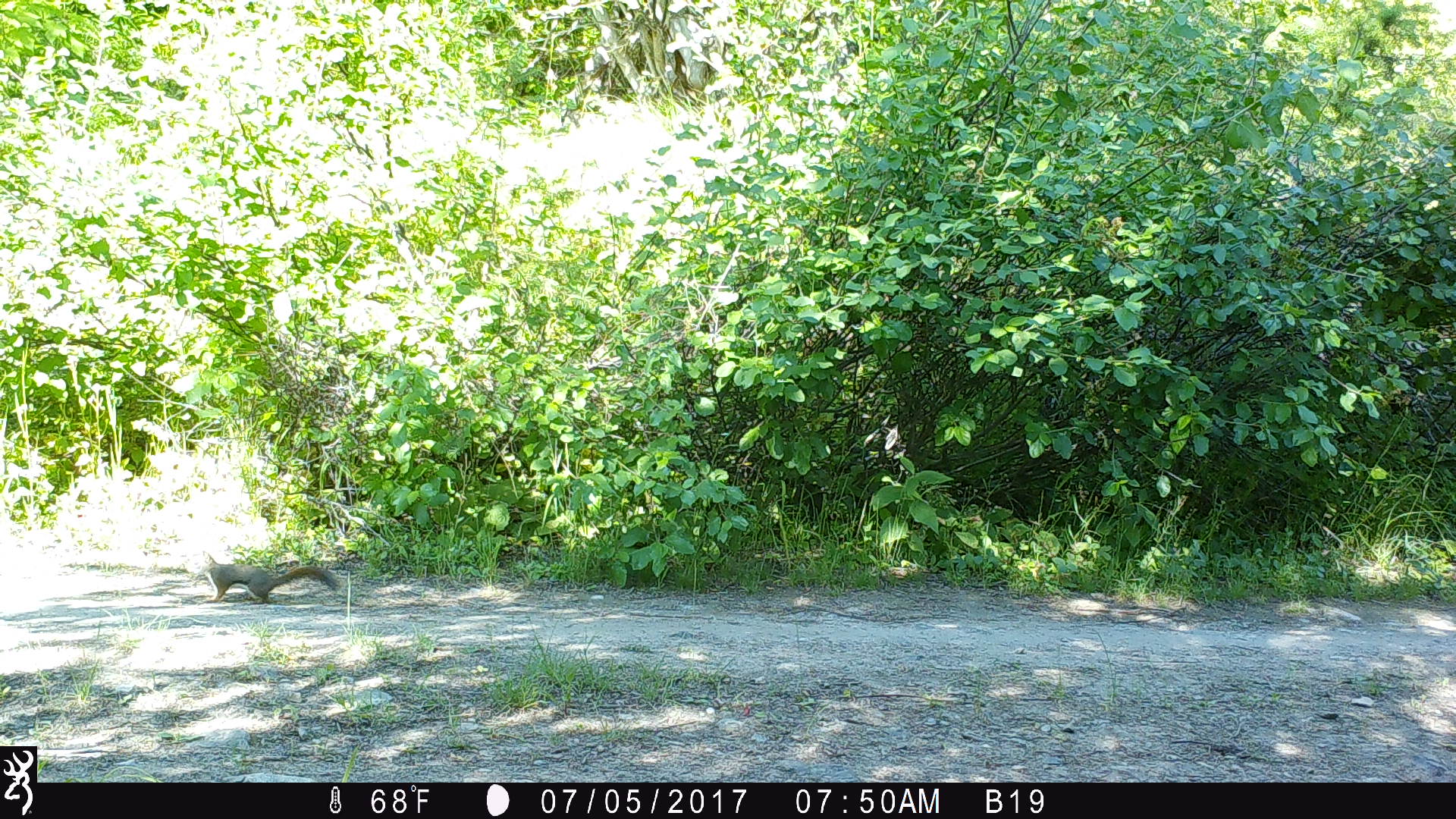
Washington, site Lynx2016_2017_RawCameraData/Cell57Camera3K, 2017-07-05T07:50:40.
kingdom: Animalia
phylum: Chordata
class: Mammalia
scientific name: Mammalia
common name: small mammal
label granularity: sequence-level